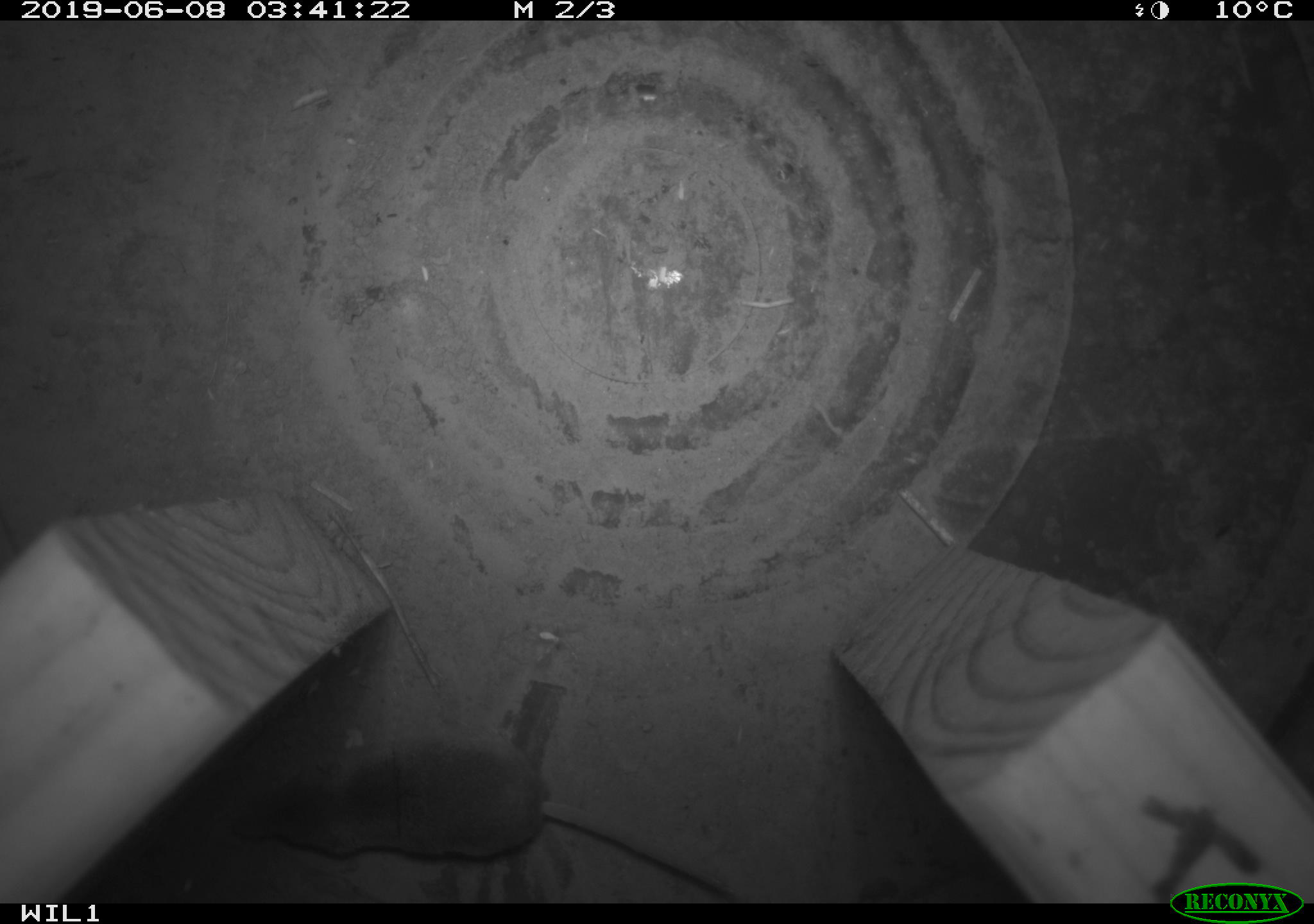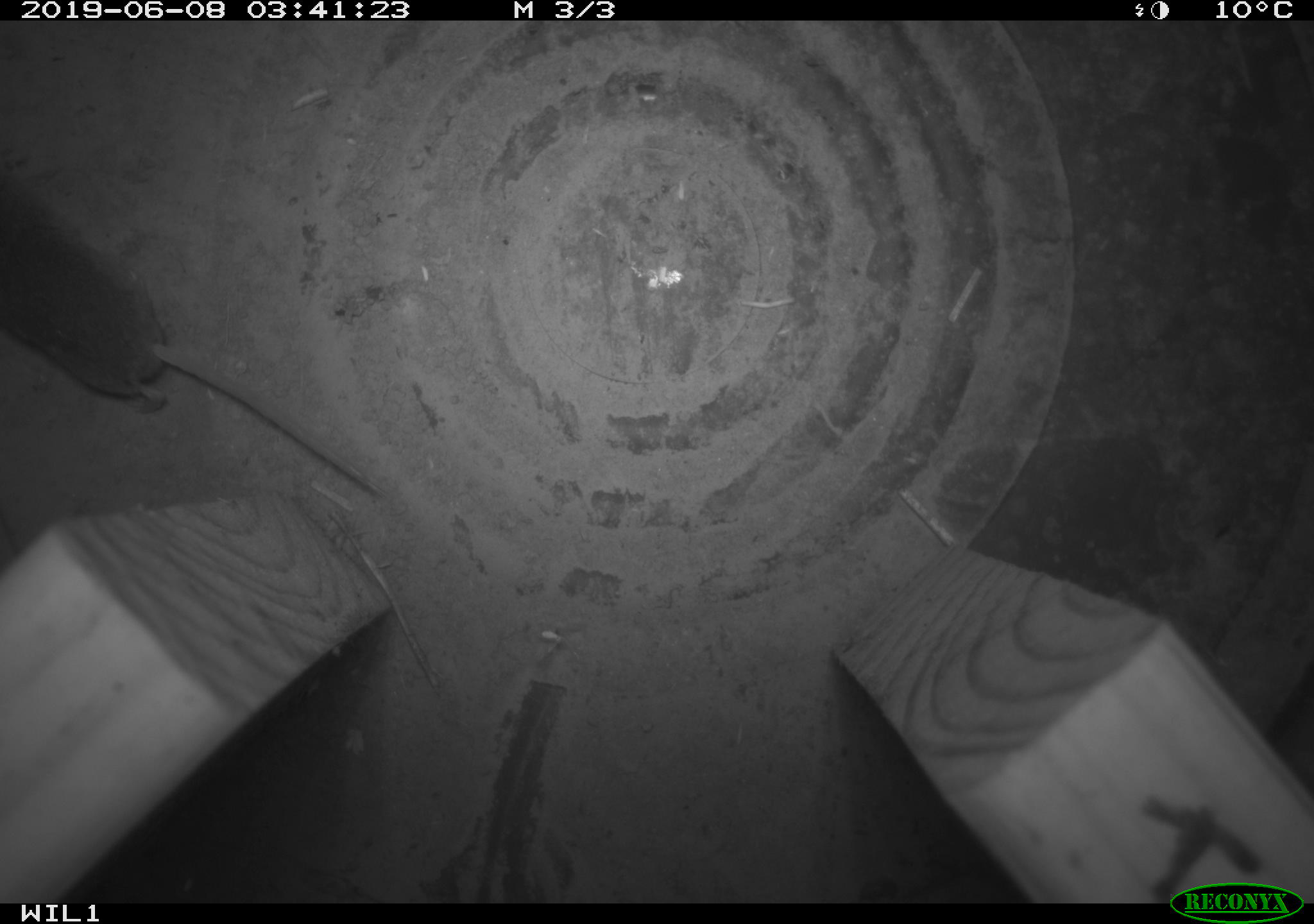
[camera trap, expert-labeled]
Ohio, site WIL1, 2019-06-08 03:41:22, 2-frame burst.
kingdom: Animalia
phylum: Chordata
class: Mammalia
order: Eulipotyphla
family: Soricidae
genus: Sorex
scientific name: Sorex cinereus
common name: masked shrew